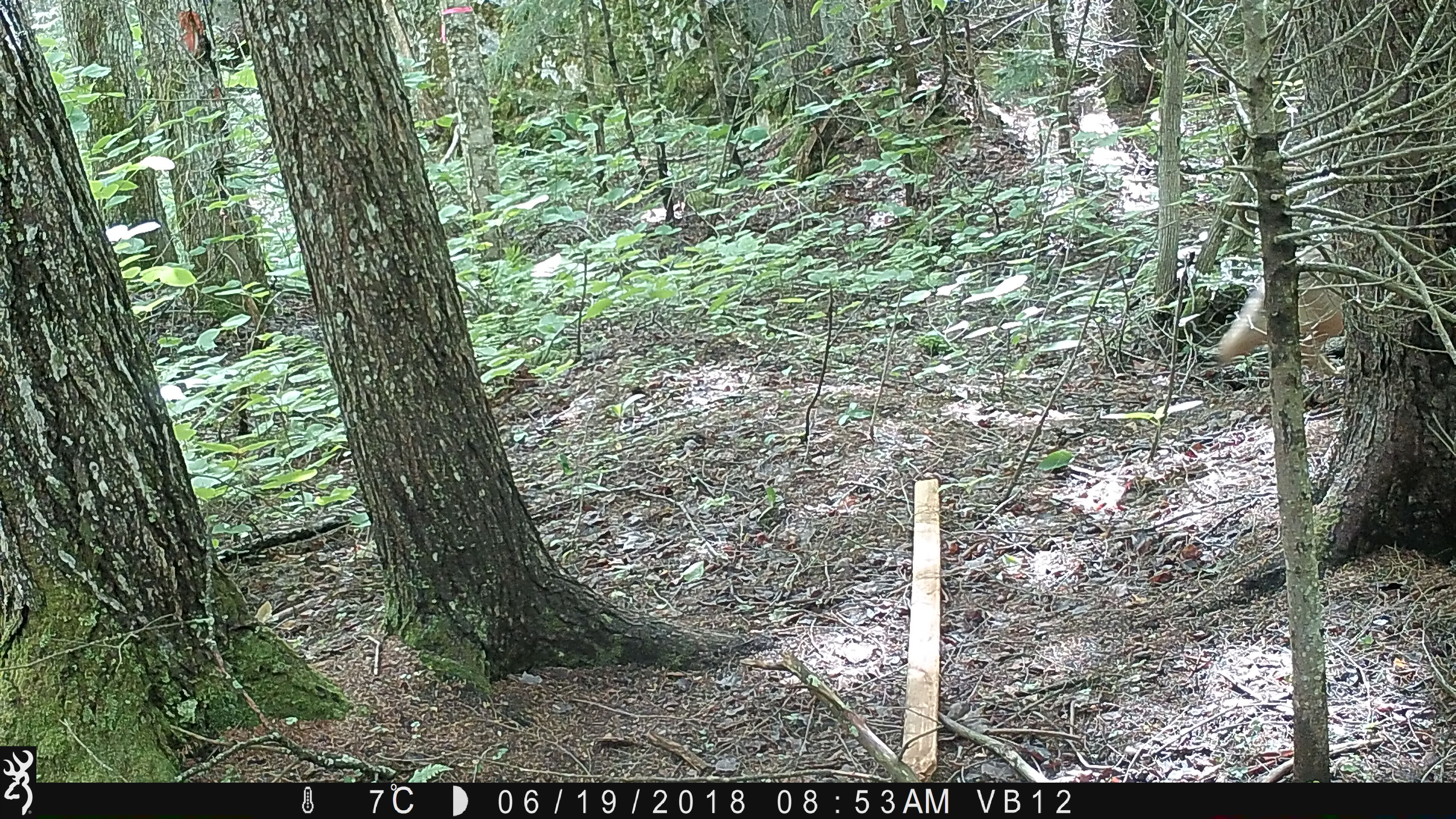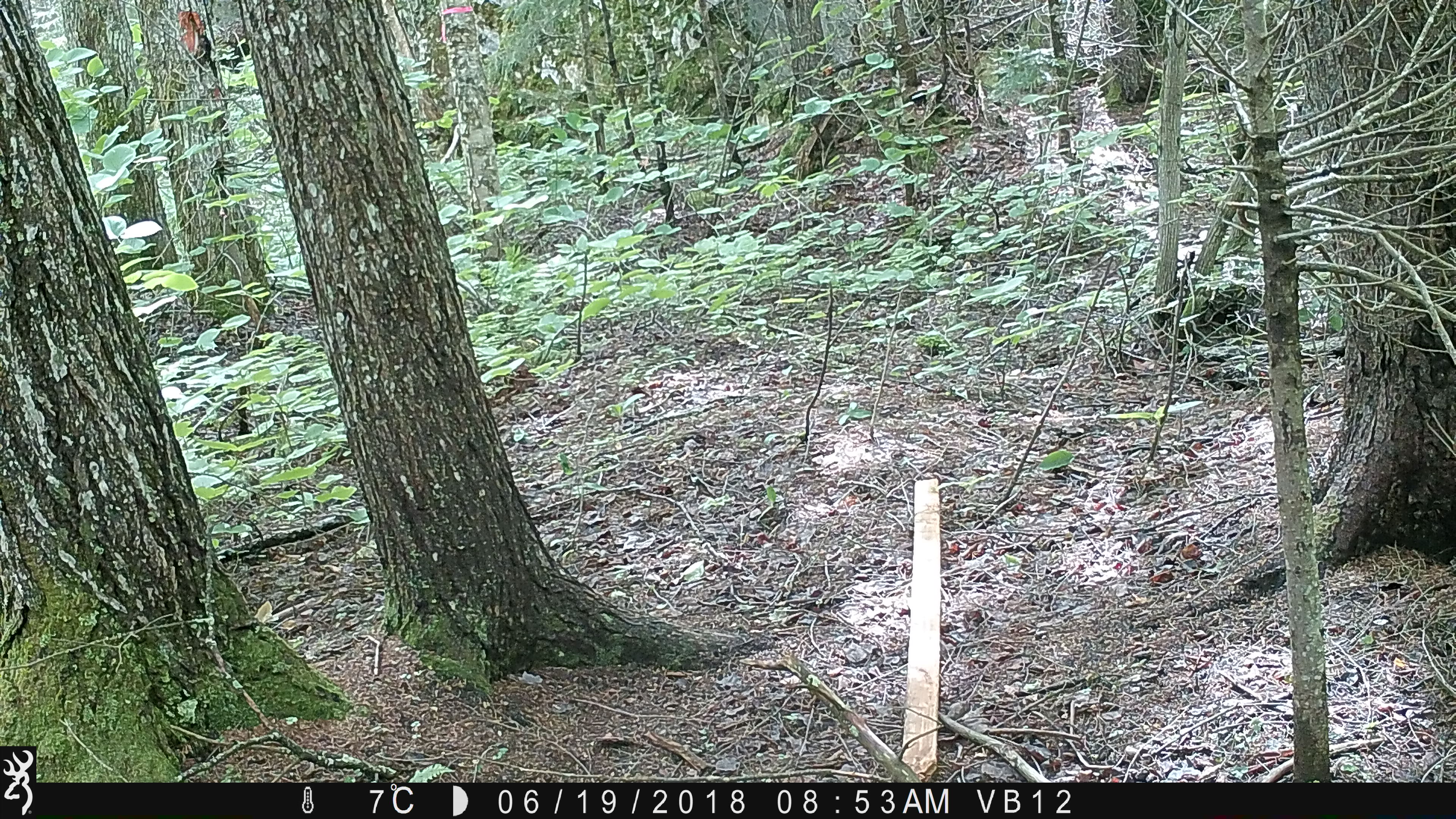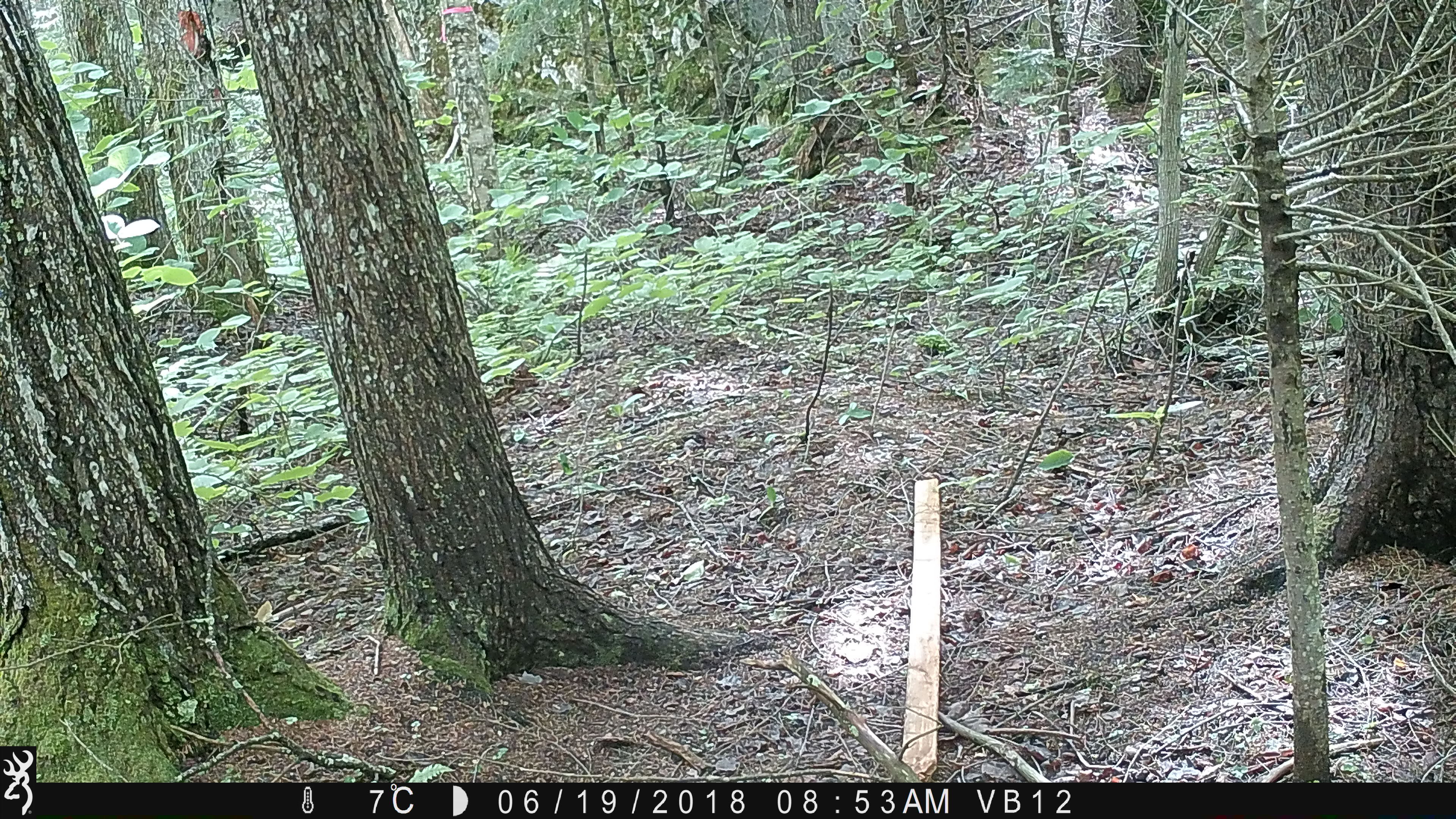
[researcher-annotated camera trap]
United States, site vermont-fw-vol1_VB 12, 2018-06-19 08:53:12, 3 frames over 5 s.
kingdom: Animalia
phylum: Chordata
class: Mammalia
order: Carnivora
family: Canidae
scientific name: Canidae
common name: canid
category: canid sp.